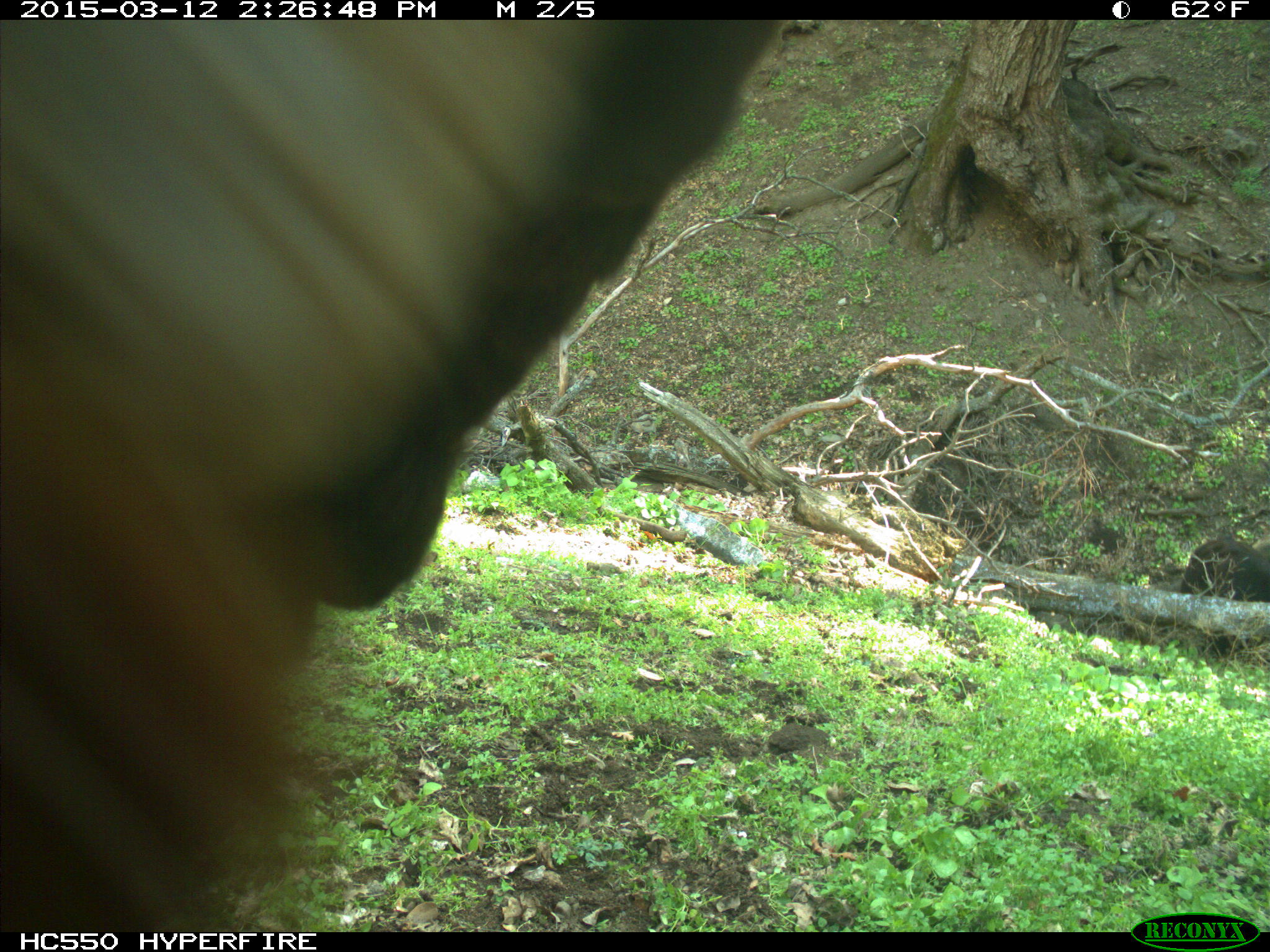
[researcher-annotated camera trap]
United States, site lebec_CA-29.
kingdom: Animalia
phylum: Chordata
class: Mammalia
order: Artiodactyla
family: Bovidae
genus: Bos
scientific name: Bos taurus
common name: domestic cow